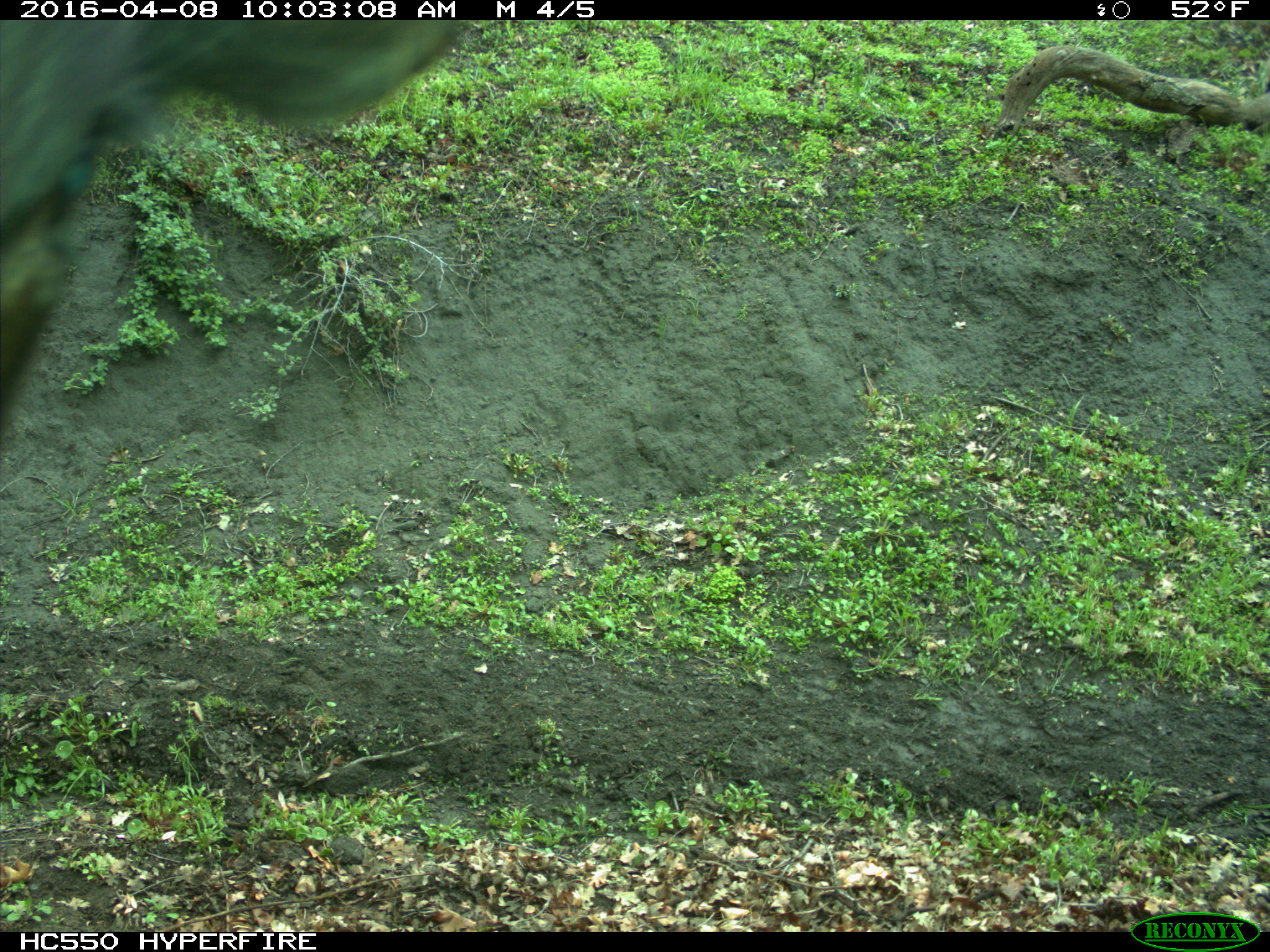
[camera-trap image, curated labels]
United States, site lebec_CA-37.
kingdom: Animalia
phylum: Chordata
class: Mammalia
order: Artiodactyla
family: Bovidae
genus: Bos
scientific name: Bos taurus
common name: domestic cow